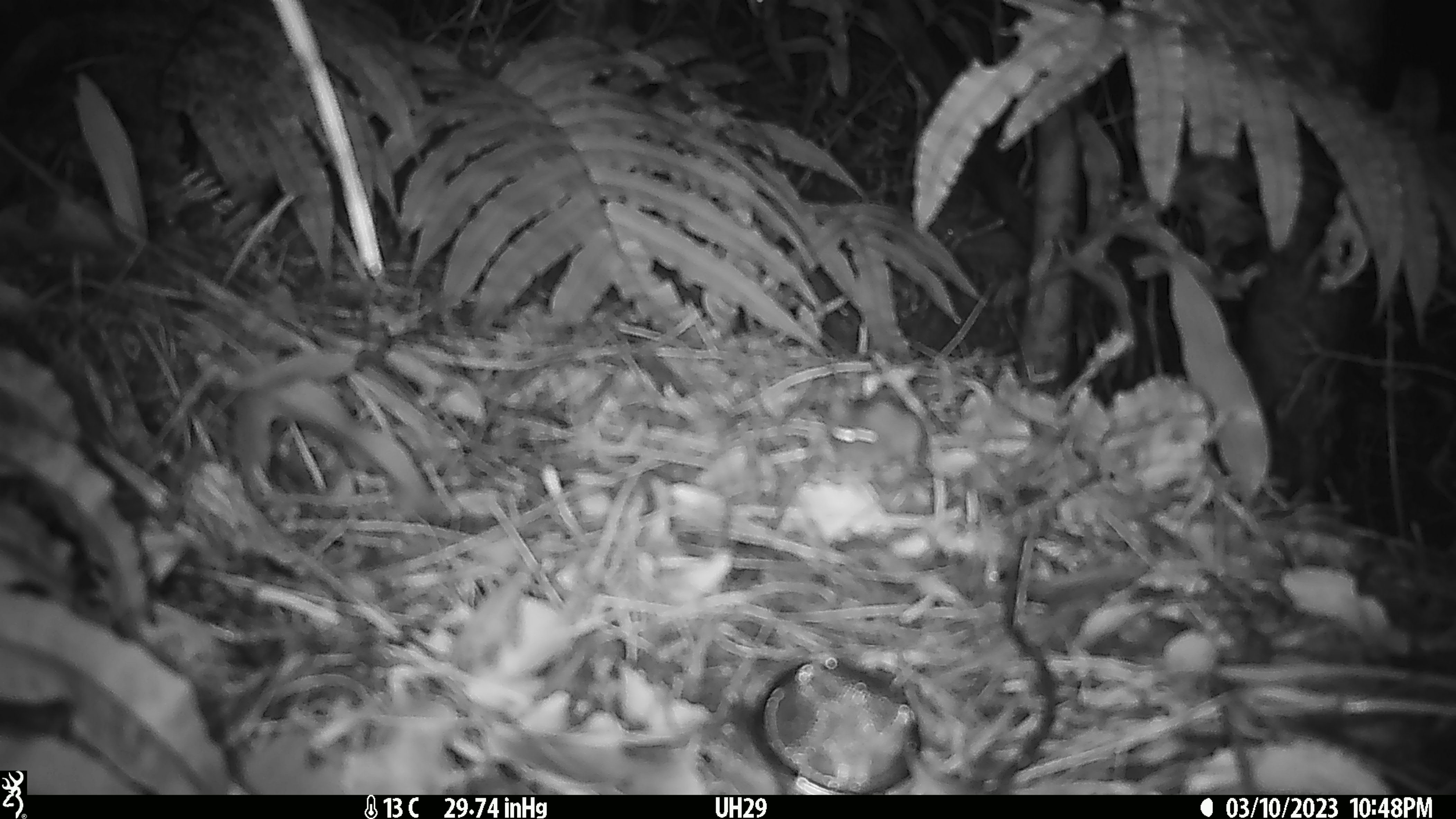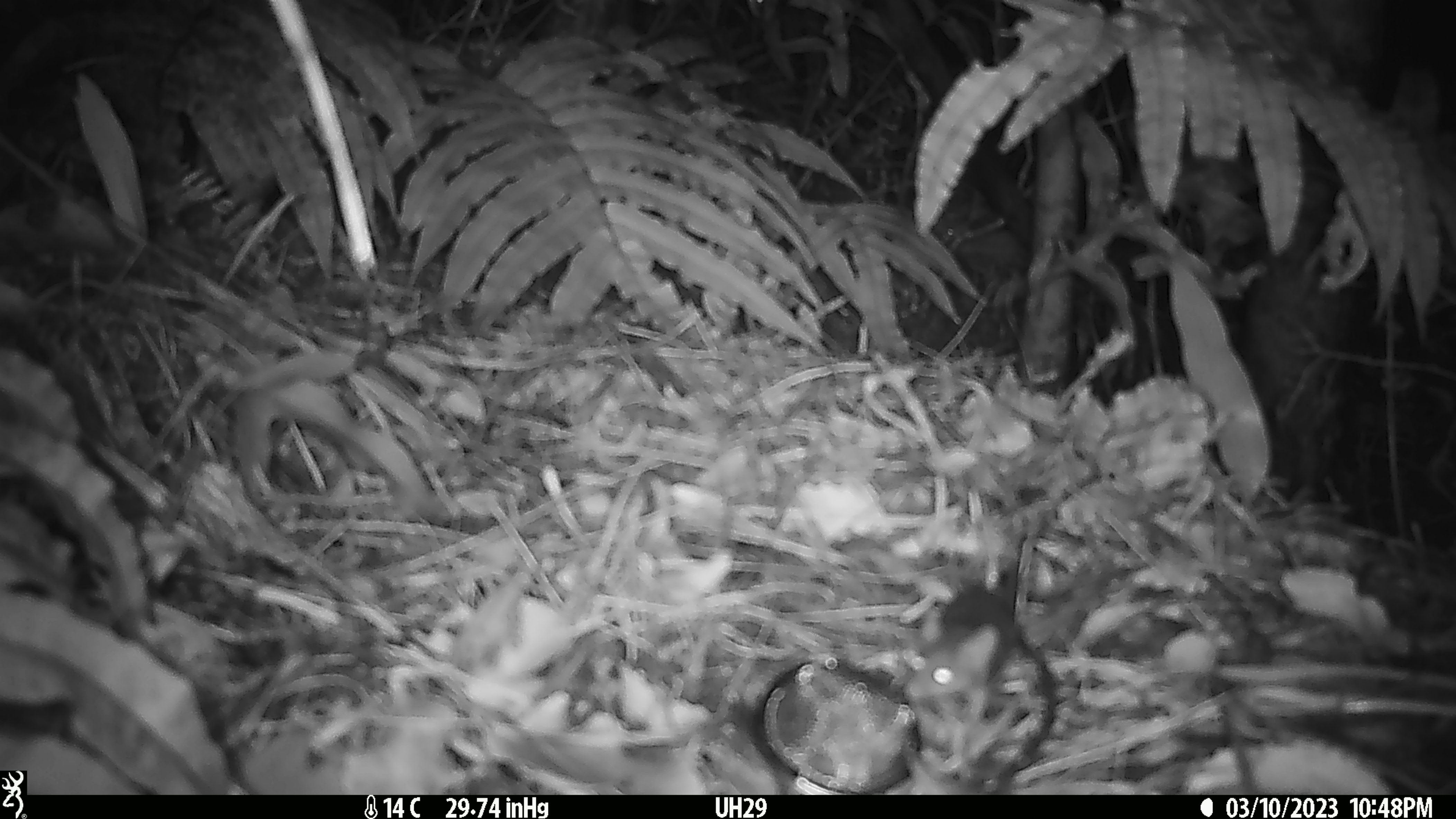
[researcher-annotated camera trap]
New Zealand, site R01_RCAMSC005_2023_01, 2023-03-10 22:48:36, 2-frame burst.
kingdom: Animalia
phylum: Chordata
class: Mammalia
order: Rodentia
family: Muridae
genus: Mus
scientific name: Mus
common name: mouse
Mouse (Mus).